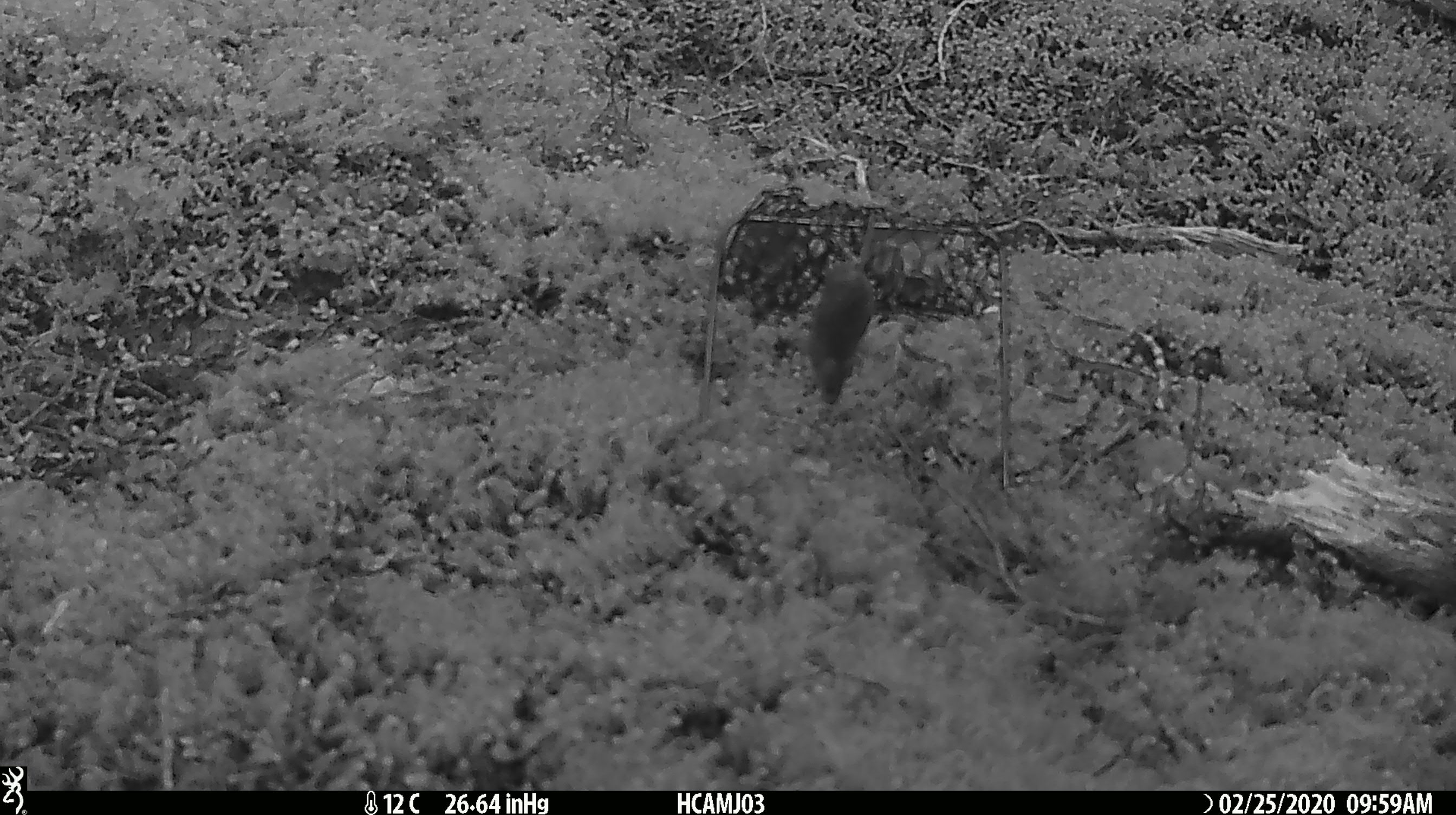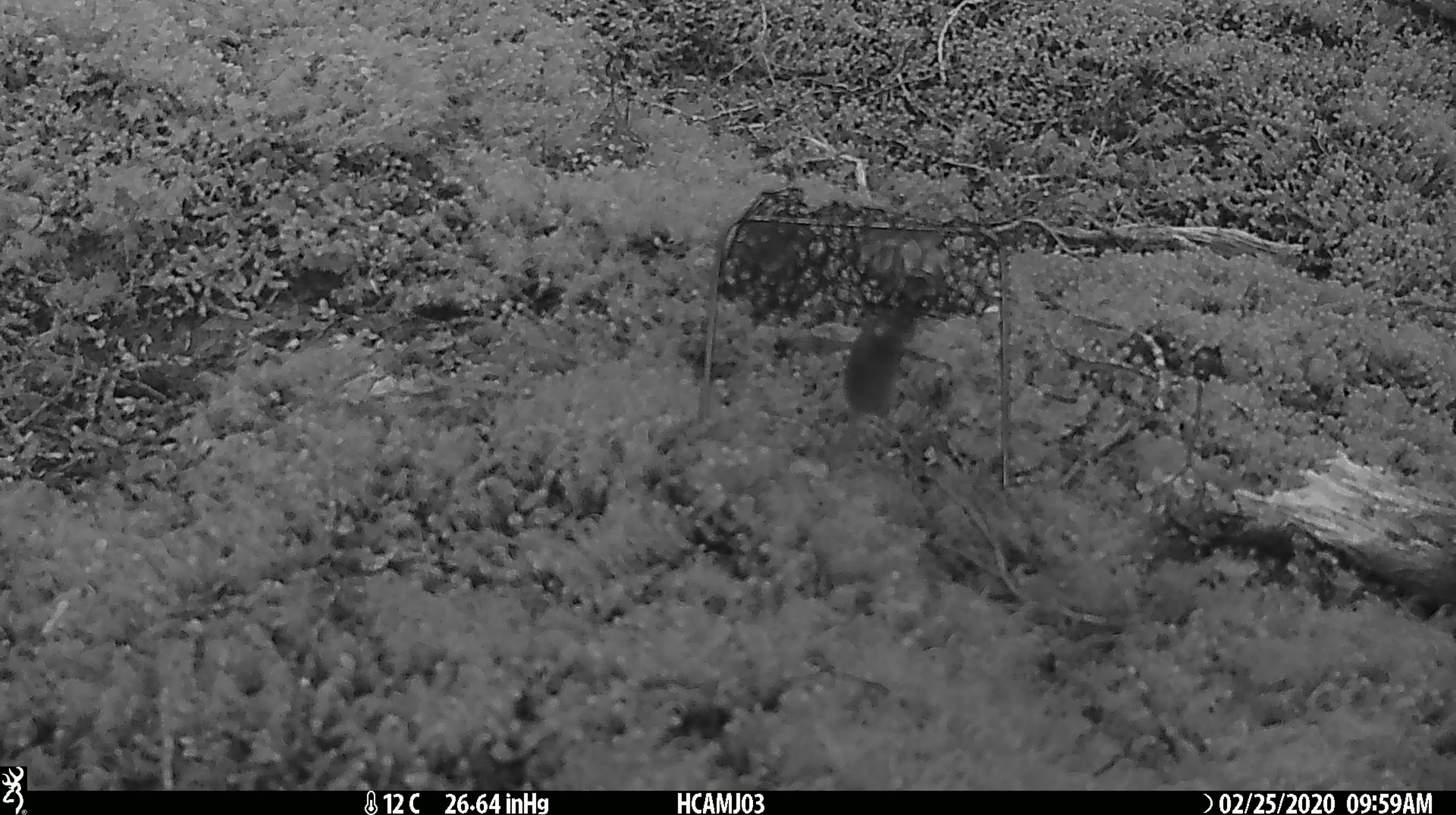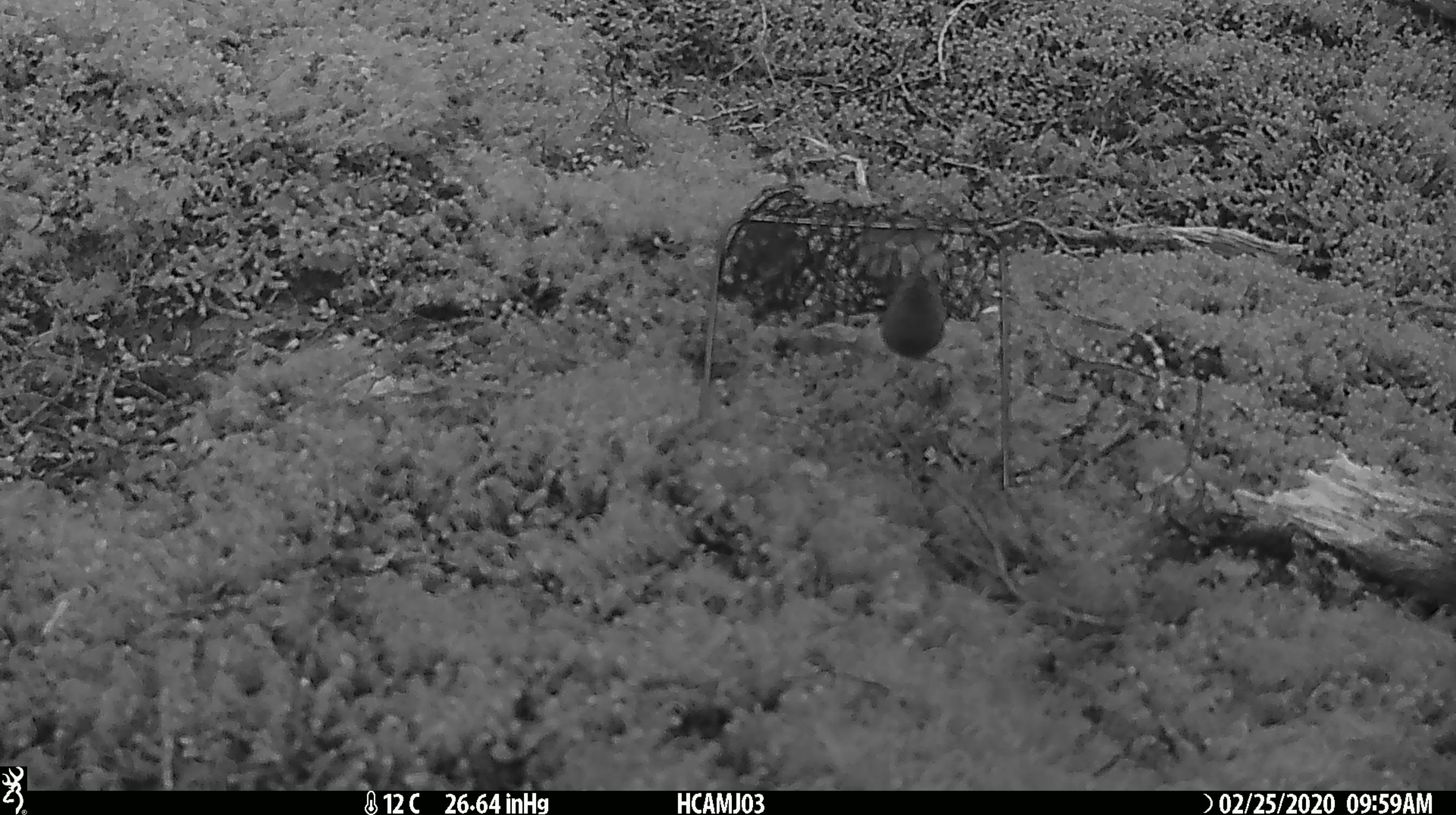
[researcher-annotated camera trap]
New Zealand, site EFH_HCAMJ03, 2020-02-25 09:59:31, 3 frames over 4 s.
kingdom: Animalia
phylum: Chordata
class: Mammalia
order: Rodentia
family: Muridae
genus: Mus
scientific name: Mus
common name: mouse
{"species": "mouse (Mus)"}